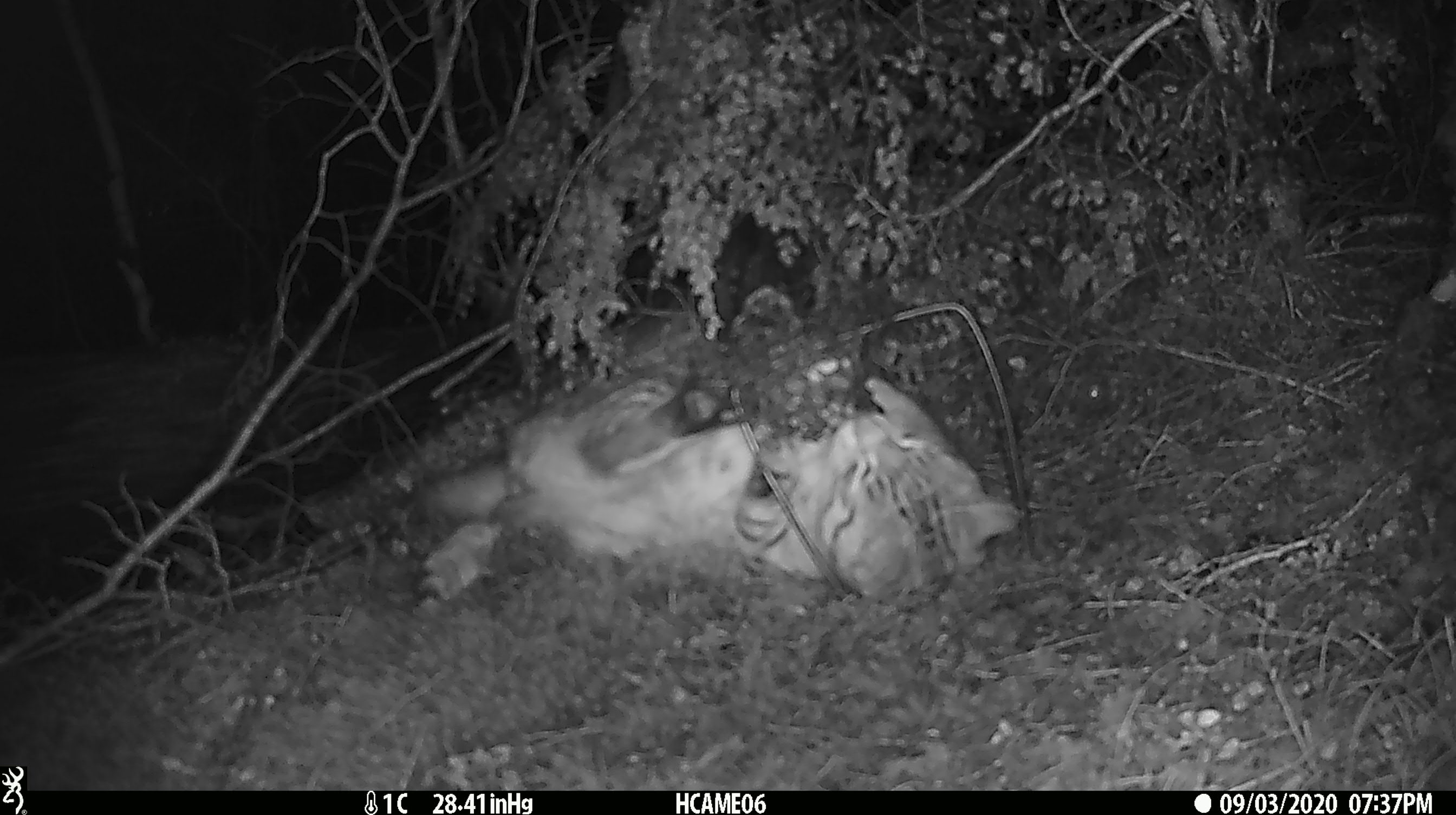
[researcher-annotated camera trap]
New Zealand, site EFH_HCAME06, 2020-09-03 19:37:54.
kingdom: Animalia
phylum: Chordata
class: Mammalia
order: Carnivora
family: Felidae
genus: Felis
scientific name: Felis catus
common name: domestic cat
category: cat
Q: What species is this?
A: Cat (domestic cat) (Felis catus).